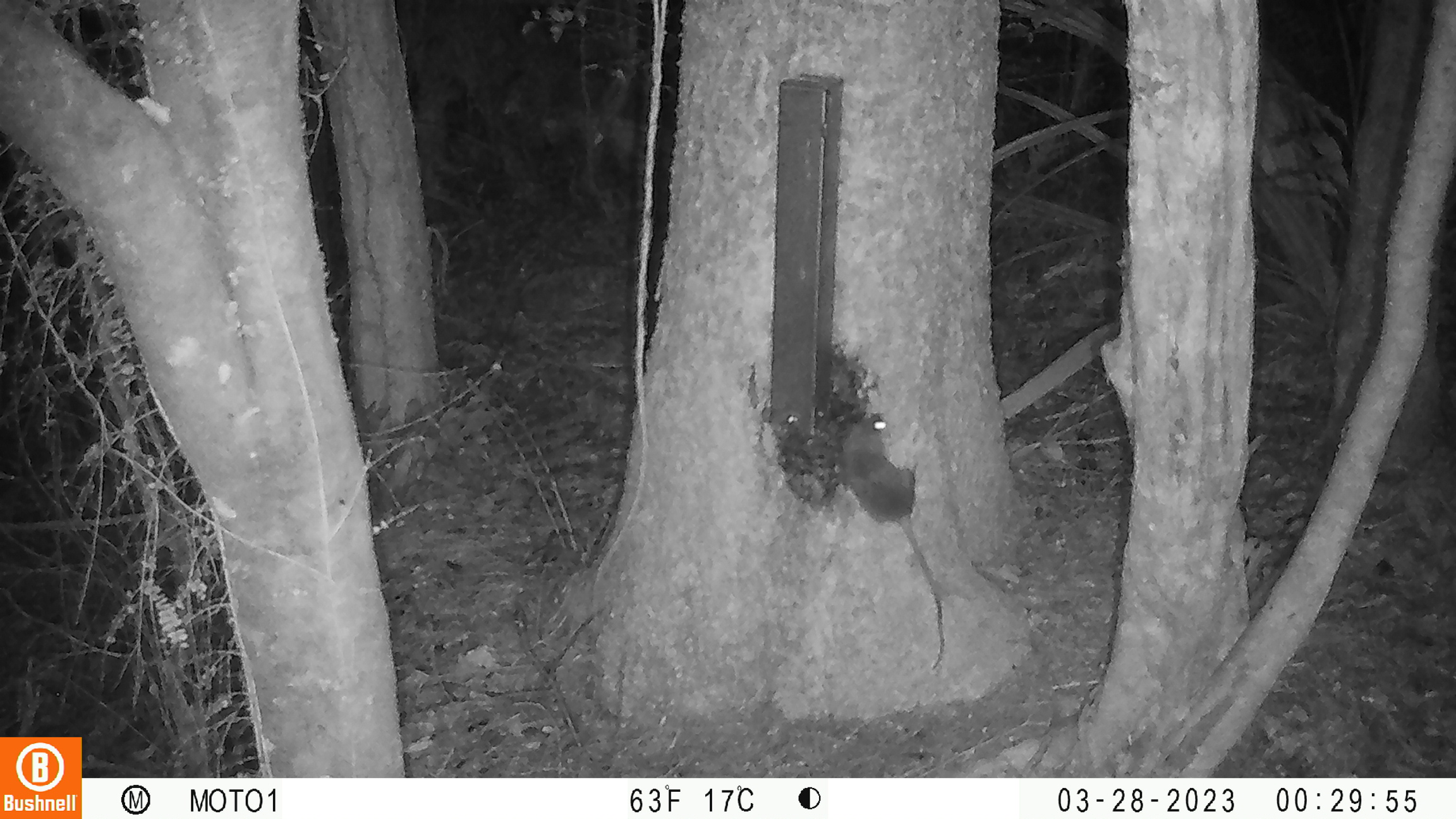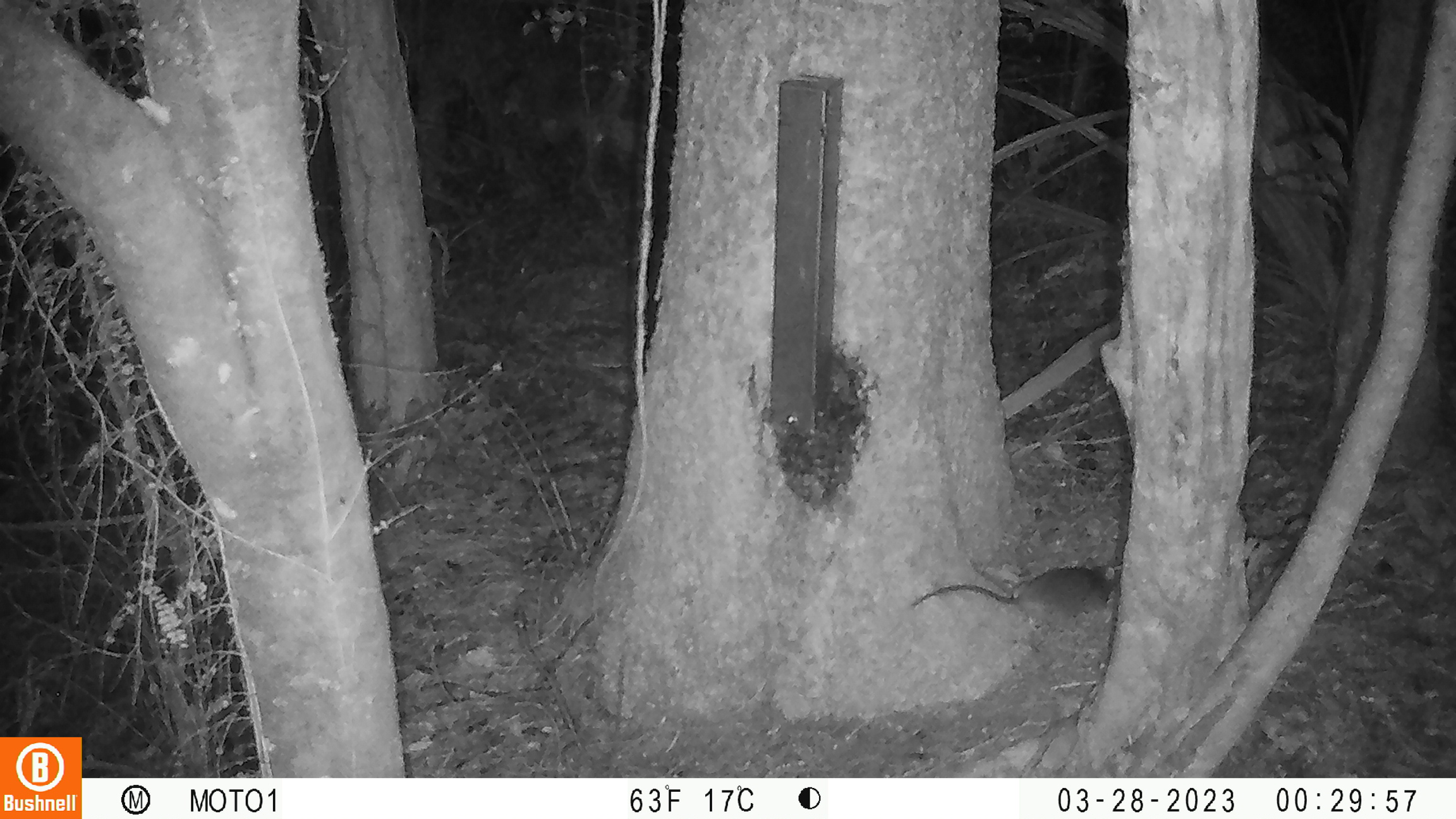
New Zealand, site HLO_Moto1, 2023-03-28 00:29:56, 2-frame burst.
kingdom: Animalia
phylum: Chordata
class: Mammalia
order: Rodentia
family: Muridae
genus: Rattus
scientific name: Rattus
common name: rat